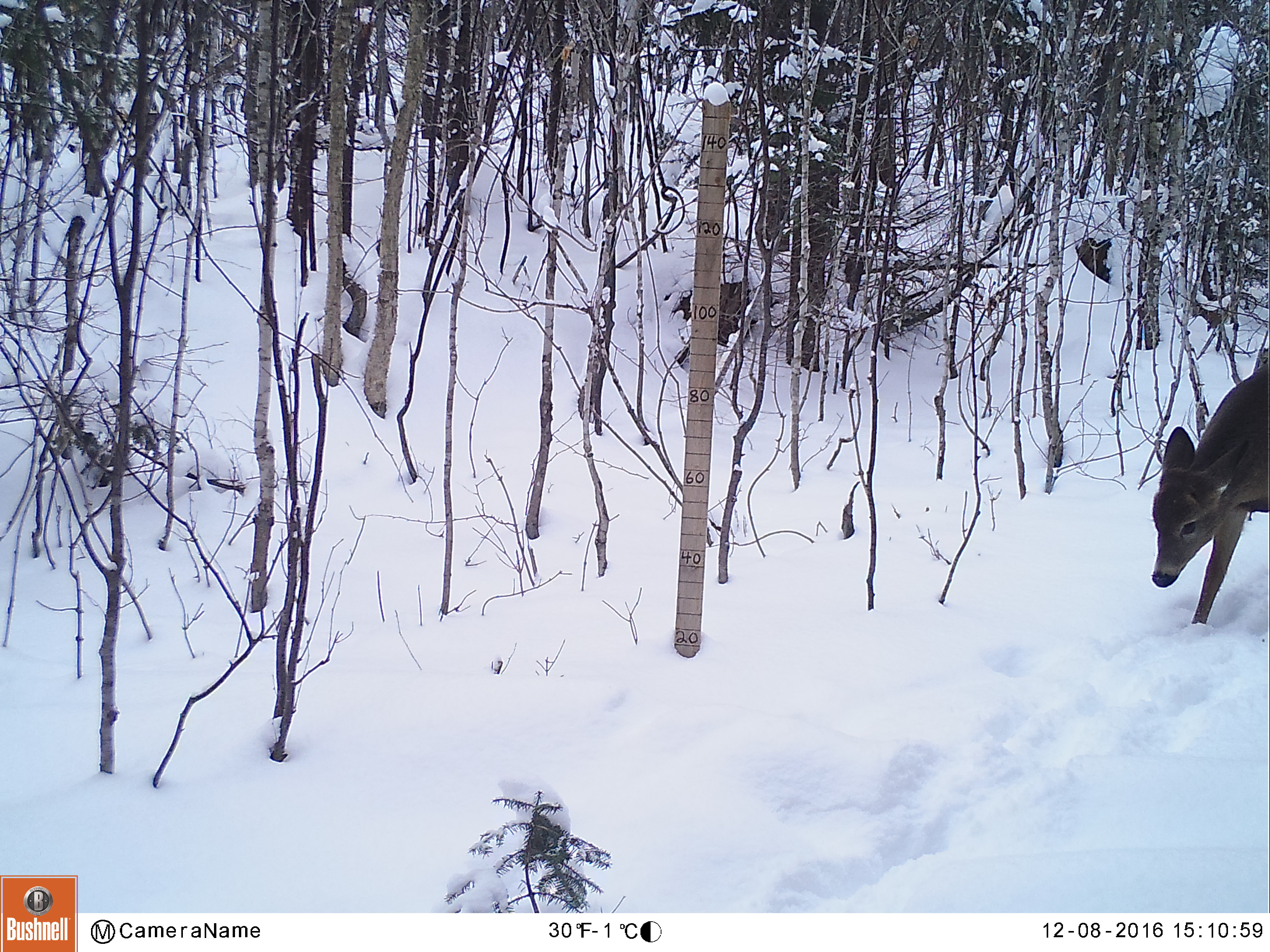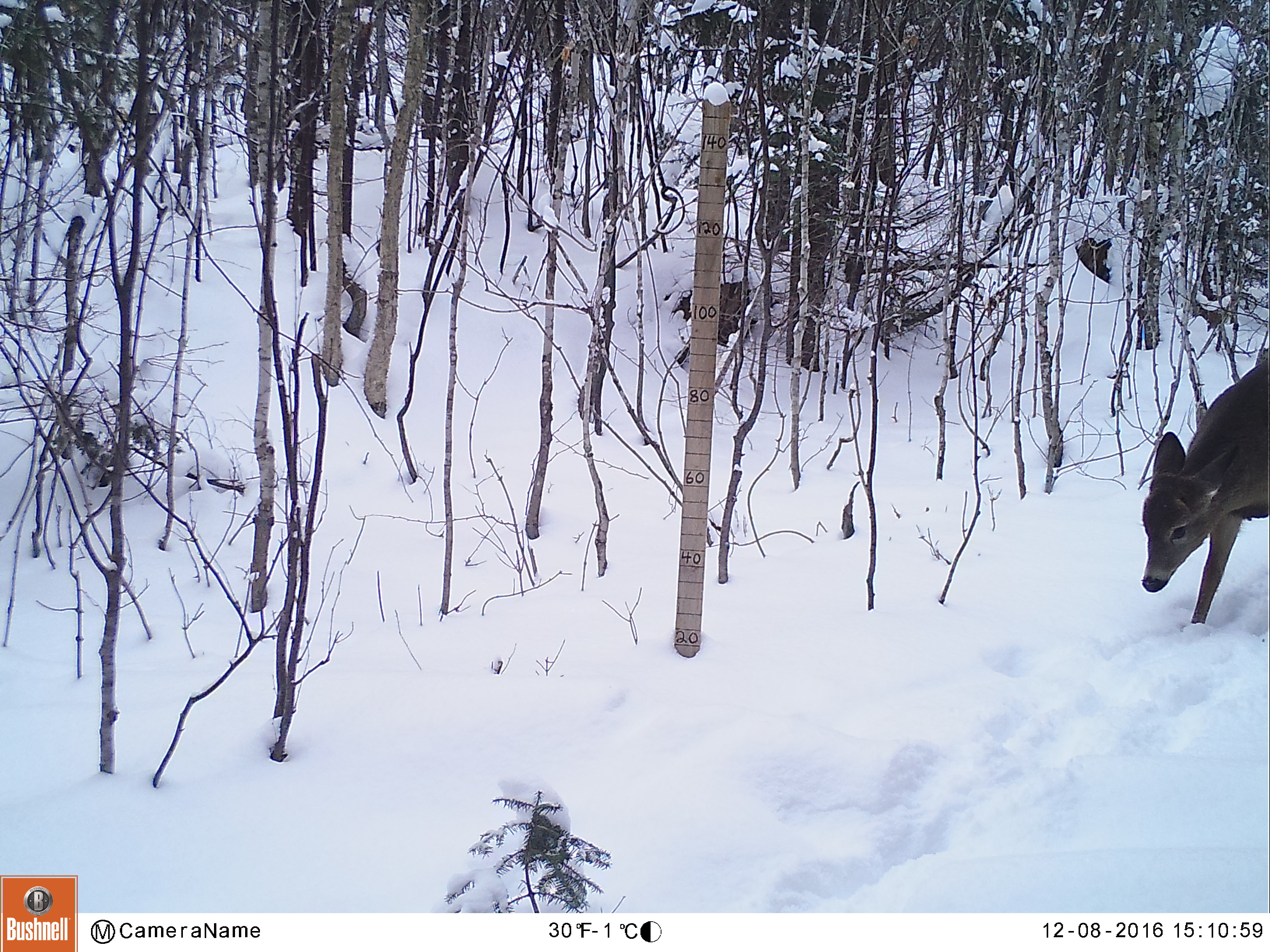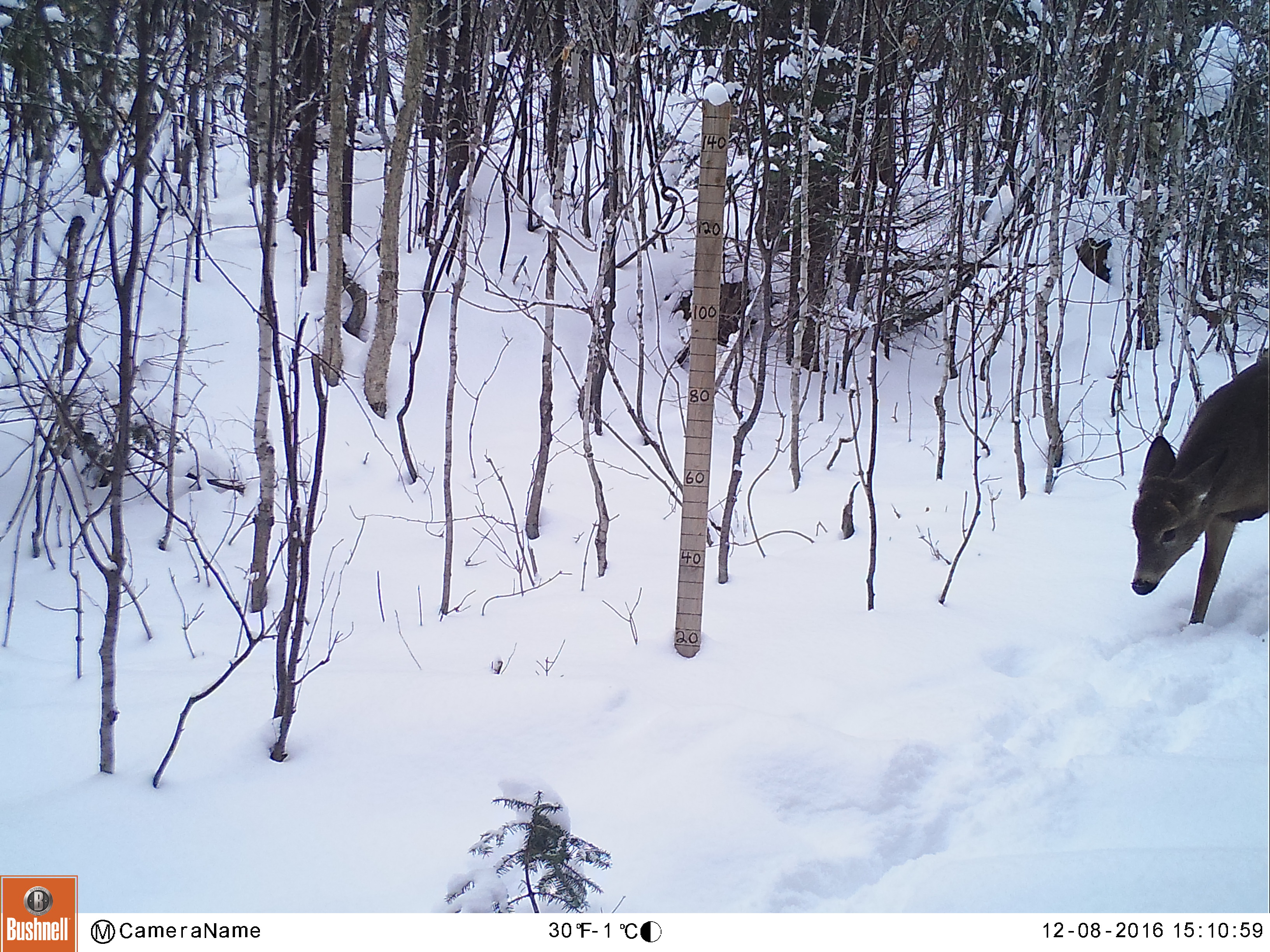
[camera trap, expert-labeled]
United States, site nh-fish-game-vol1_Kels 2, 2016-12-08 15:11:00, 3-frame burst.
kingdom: Animalia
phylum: Chordata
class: Mammalia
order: Artiodactyla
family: Cervidae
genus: Odocoileus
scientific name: Odocoileus virginianus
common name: white-tailed deer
White-tailed deer (Odocoileus virginianus).